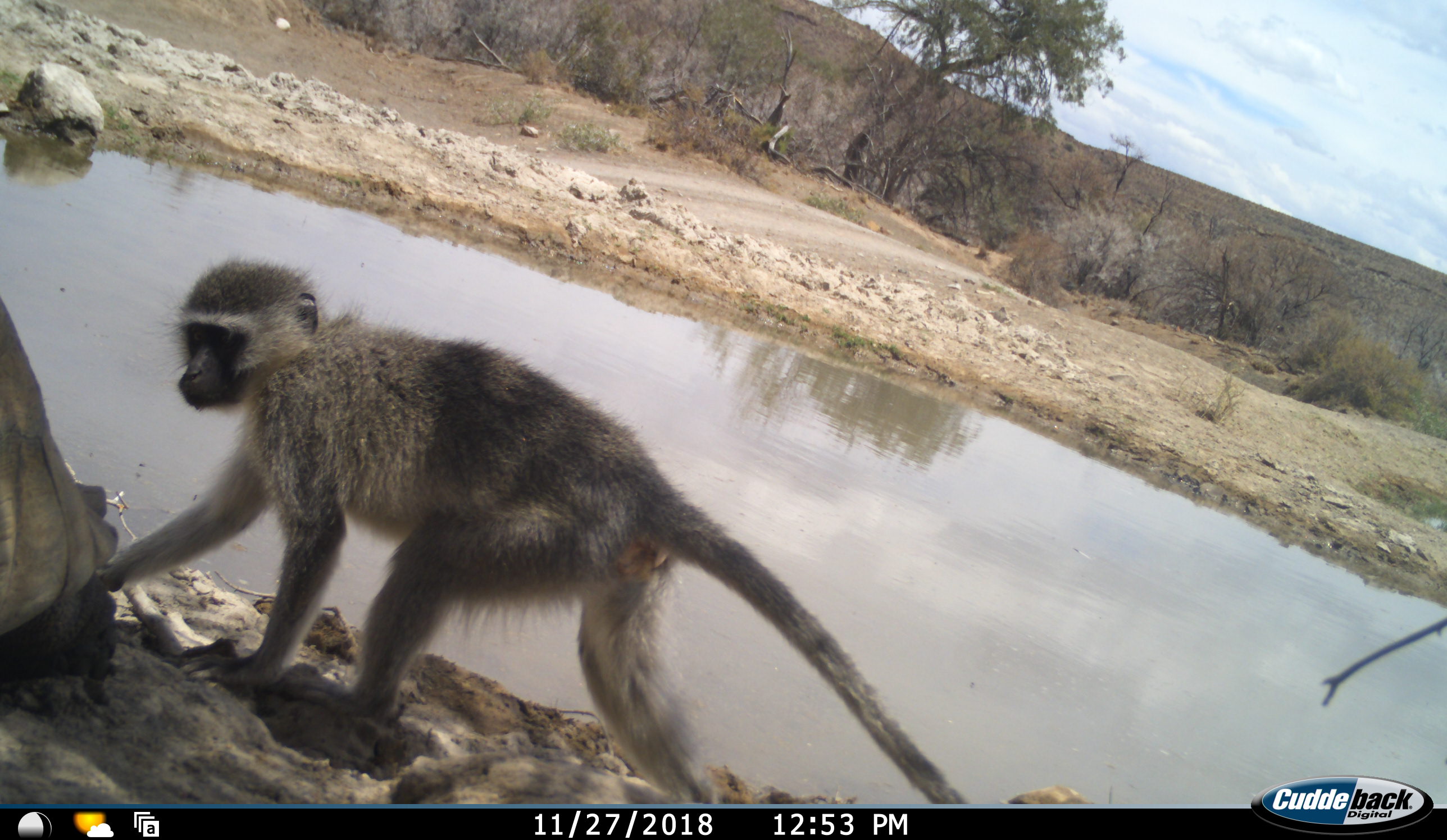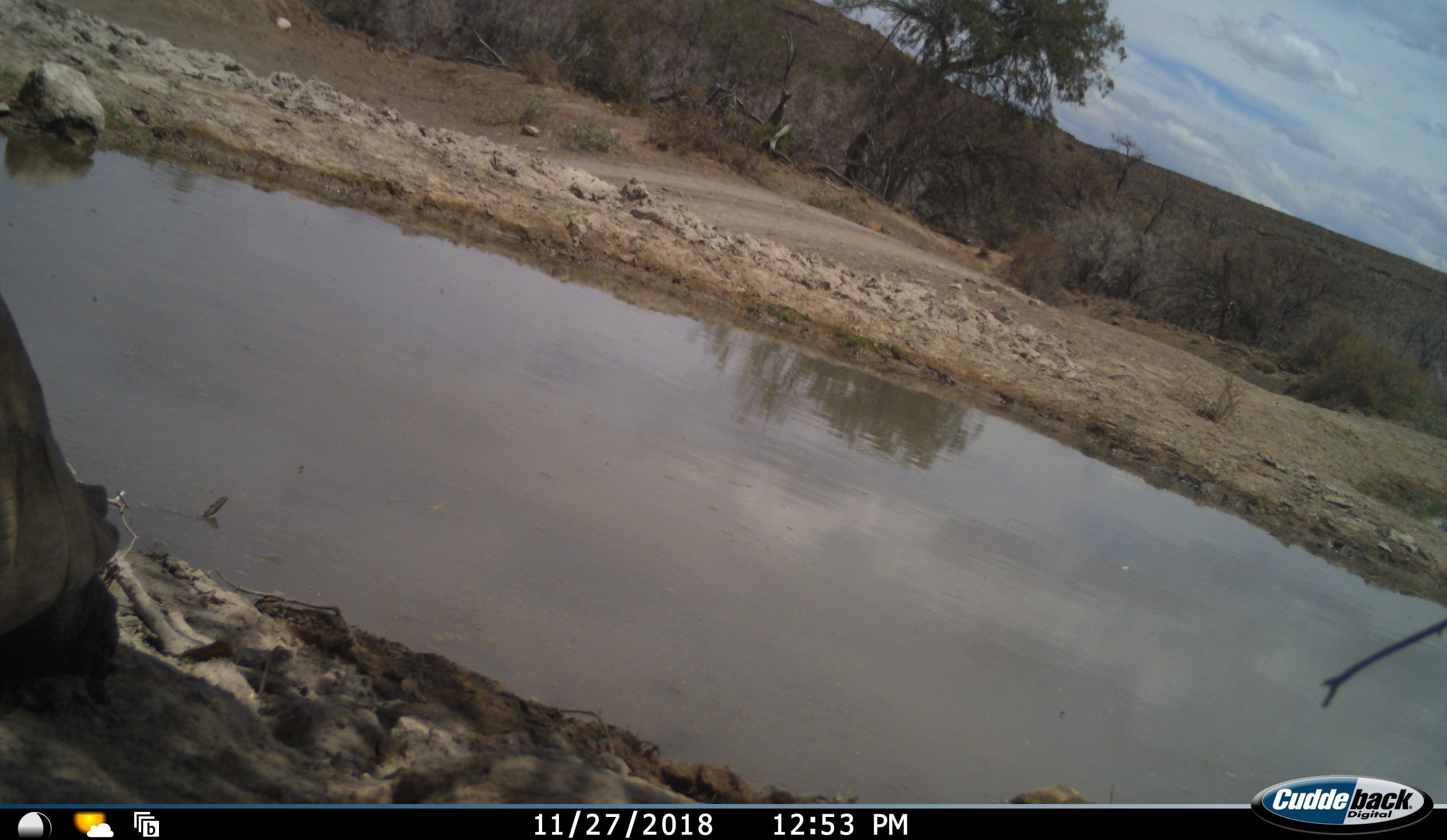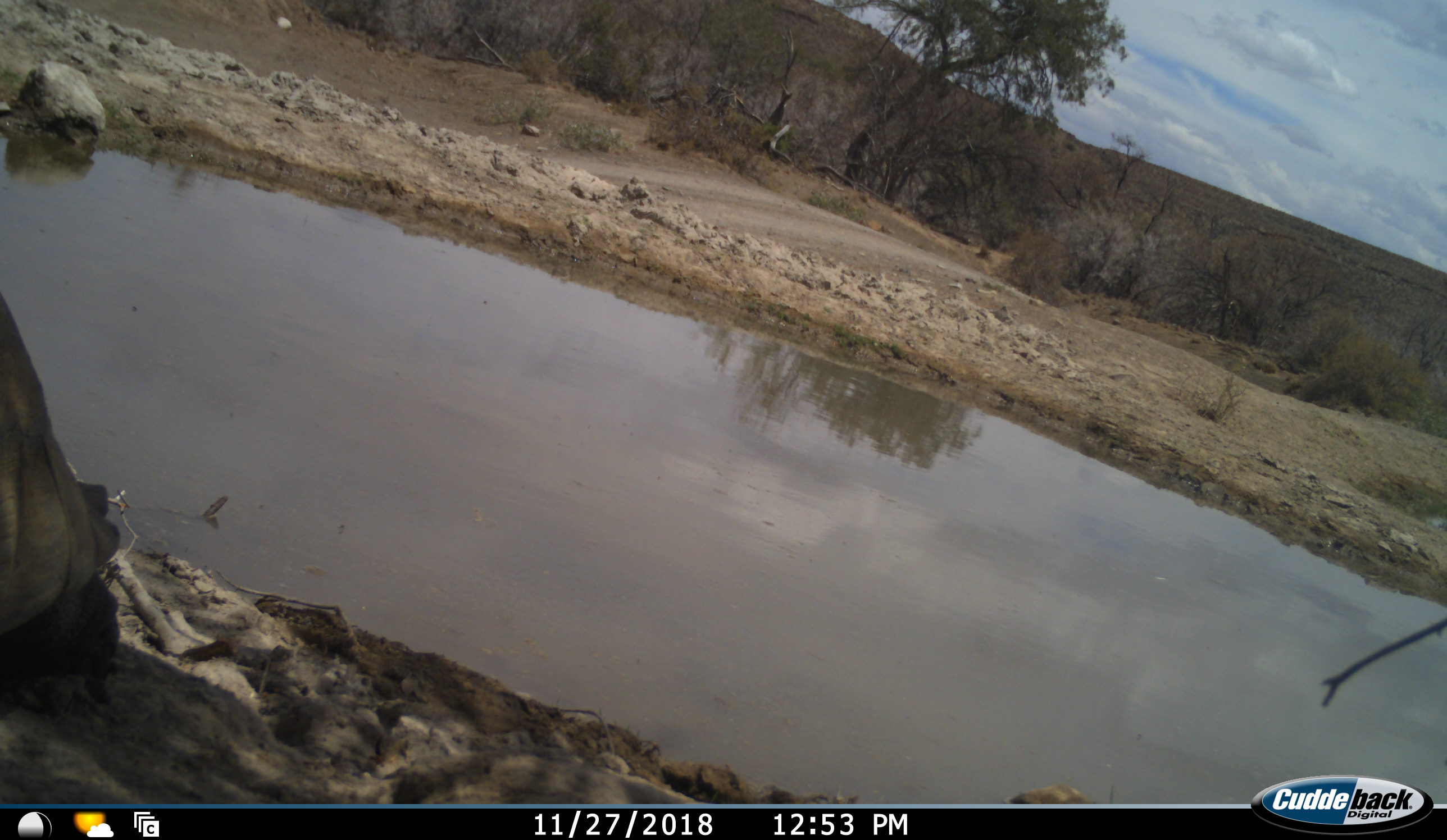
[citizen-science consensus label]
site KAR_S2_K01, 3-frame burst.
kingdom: Animalia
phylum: Chordata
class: Mammalia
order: Primates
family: Cercopithecidae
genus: Chlorocebus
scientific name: Chlorocebus pygerythrus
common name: vervet monkey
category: monkeyvervet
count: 1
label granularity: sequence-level